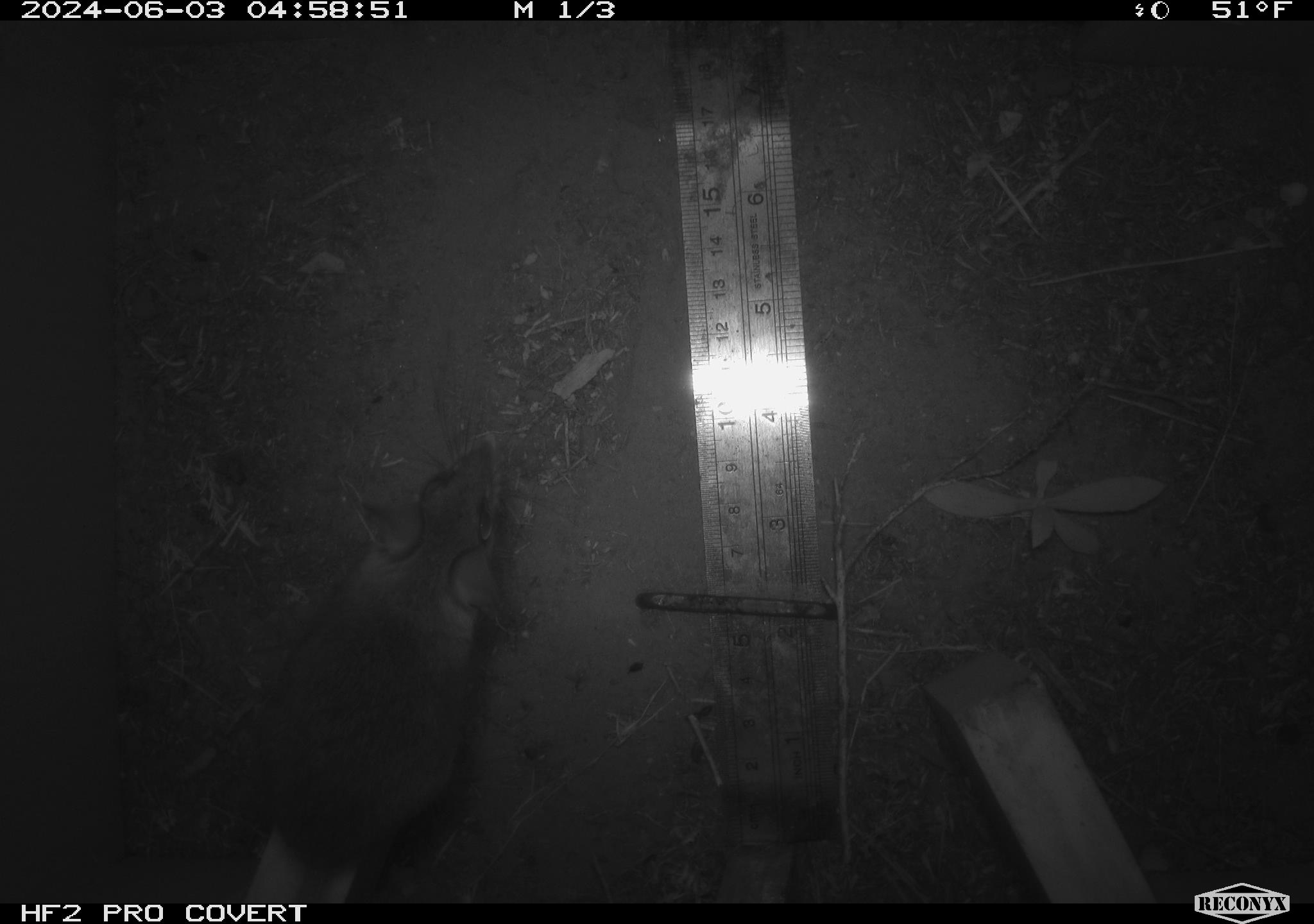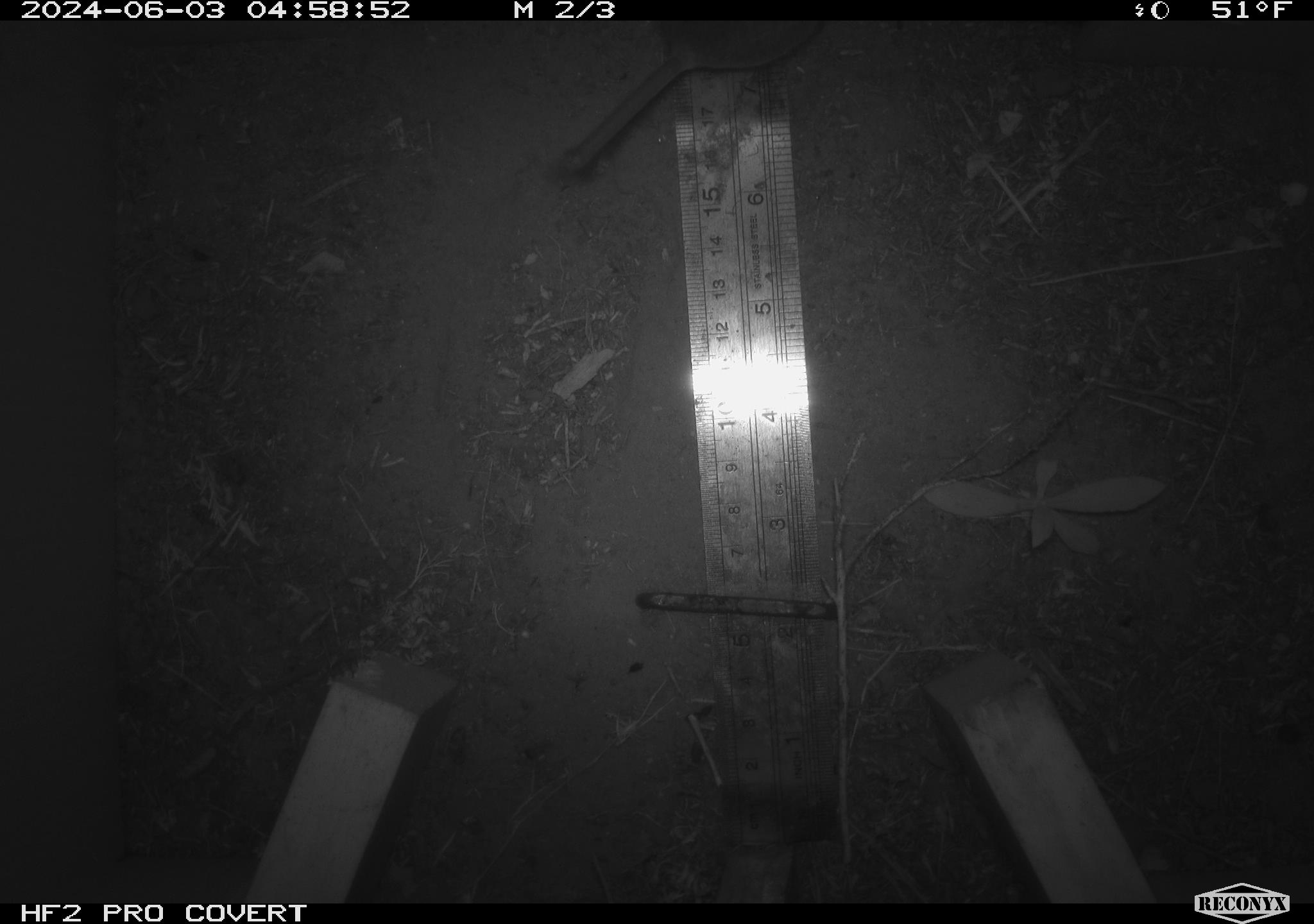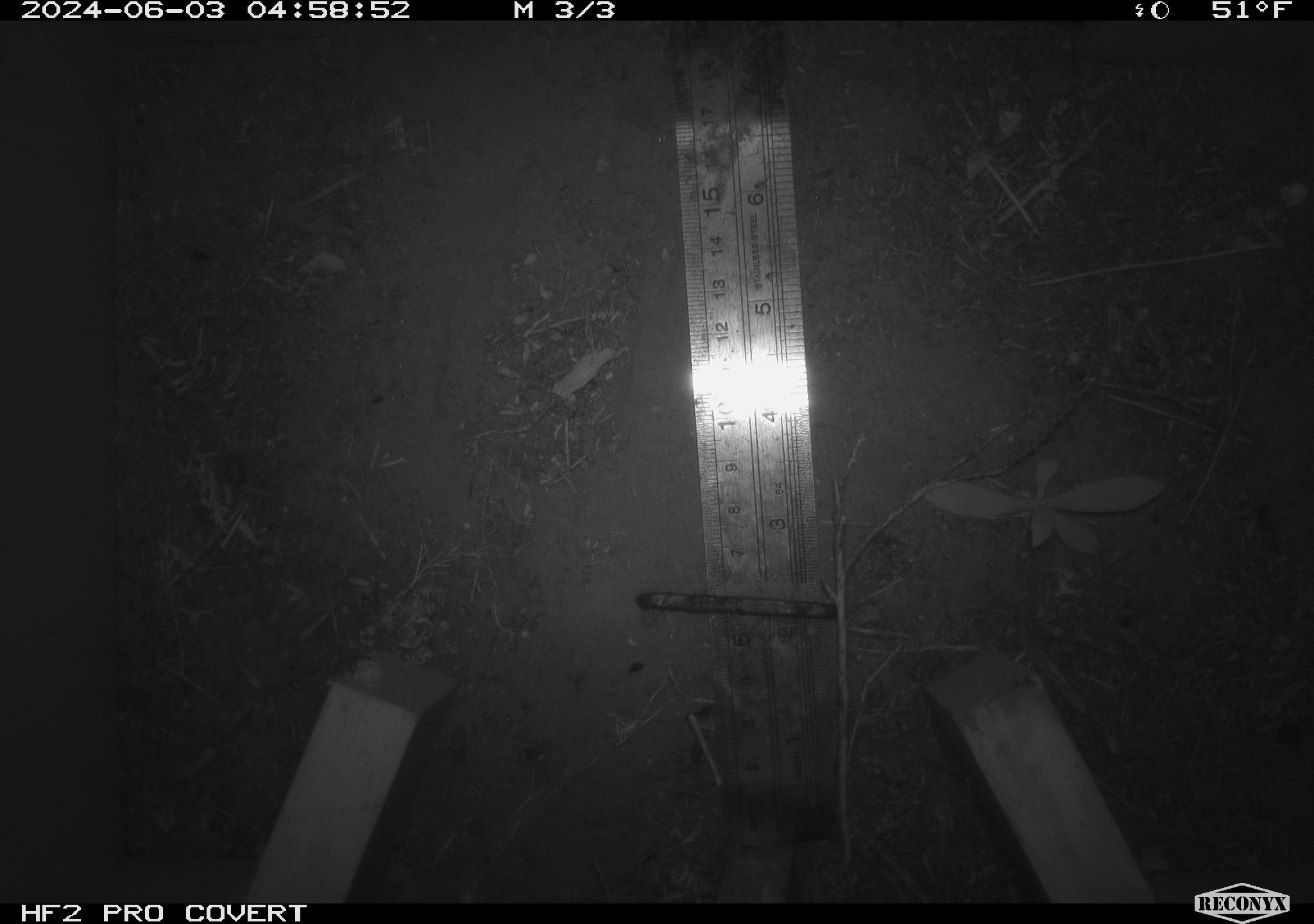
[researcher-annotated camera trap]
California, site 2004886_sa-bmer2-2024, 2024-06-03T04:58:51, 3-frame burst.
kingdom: Animalia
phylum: Chordata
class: Mammalia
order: Rodentia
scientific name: Rodentia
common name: mouse species